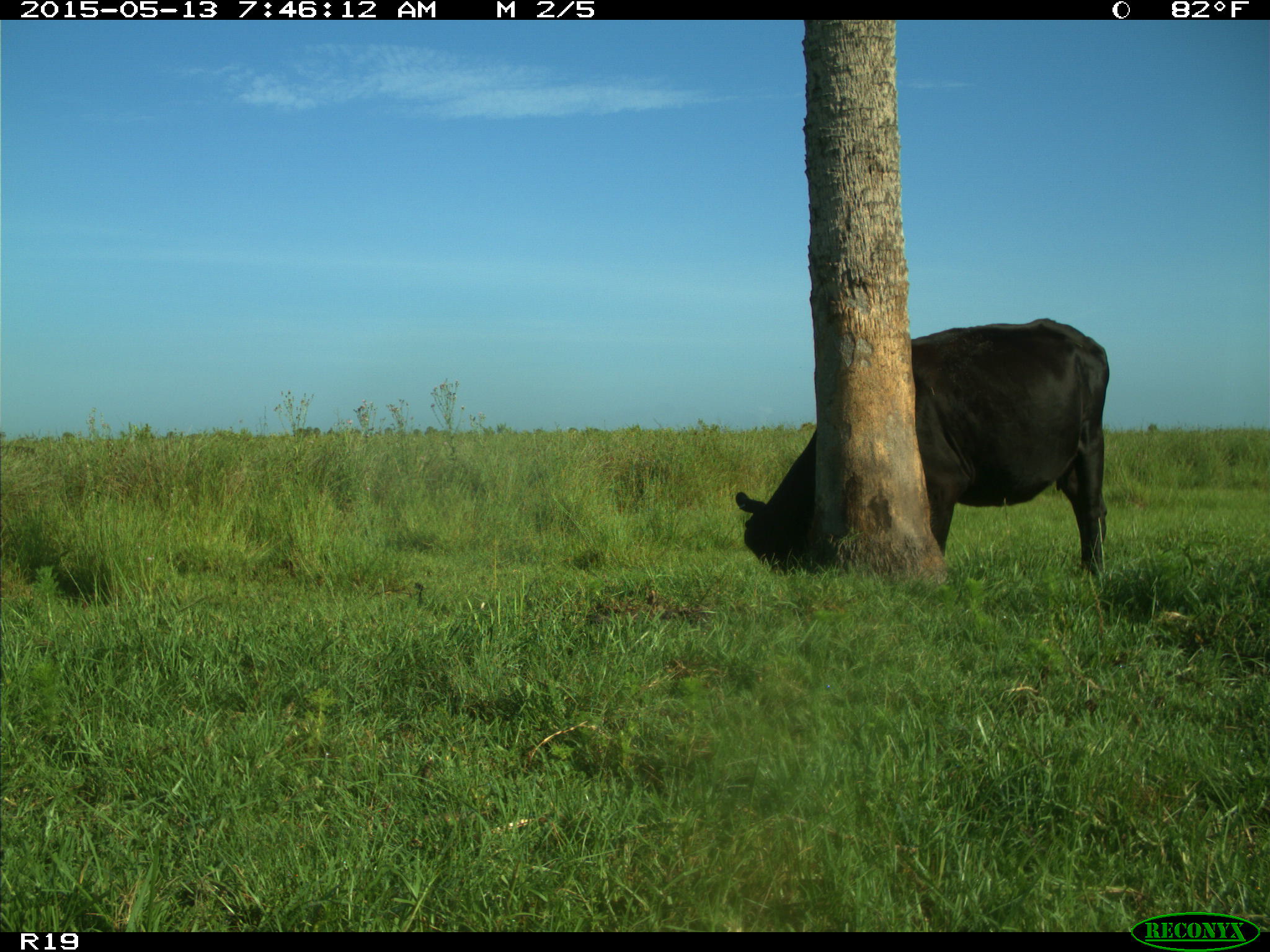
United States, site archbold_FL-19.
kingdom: Animalia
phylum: Chordata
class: Mammalia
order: Artiodactyla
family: Bovidae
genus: Bos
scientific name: Bos taurus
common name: domestic cow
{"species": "Bos taurus (domestic cow)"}